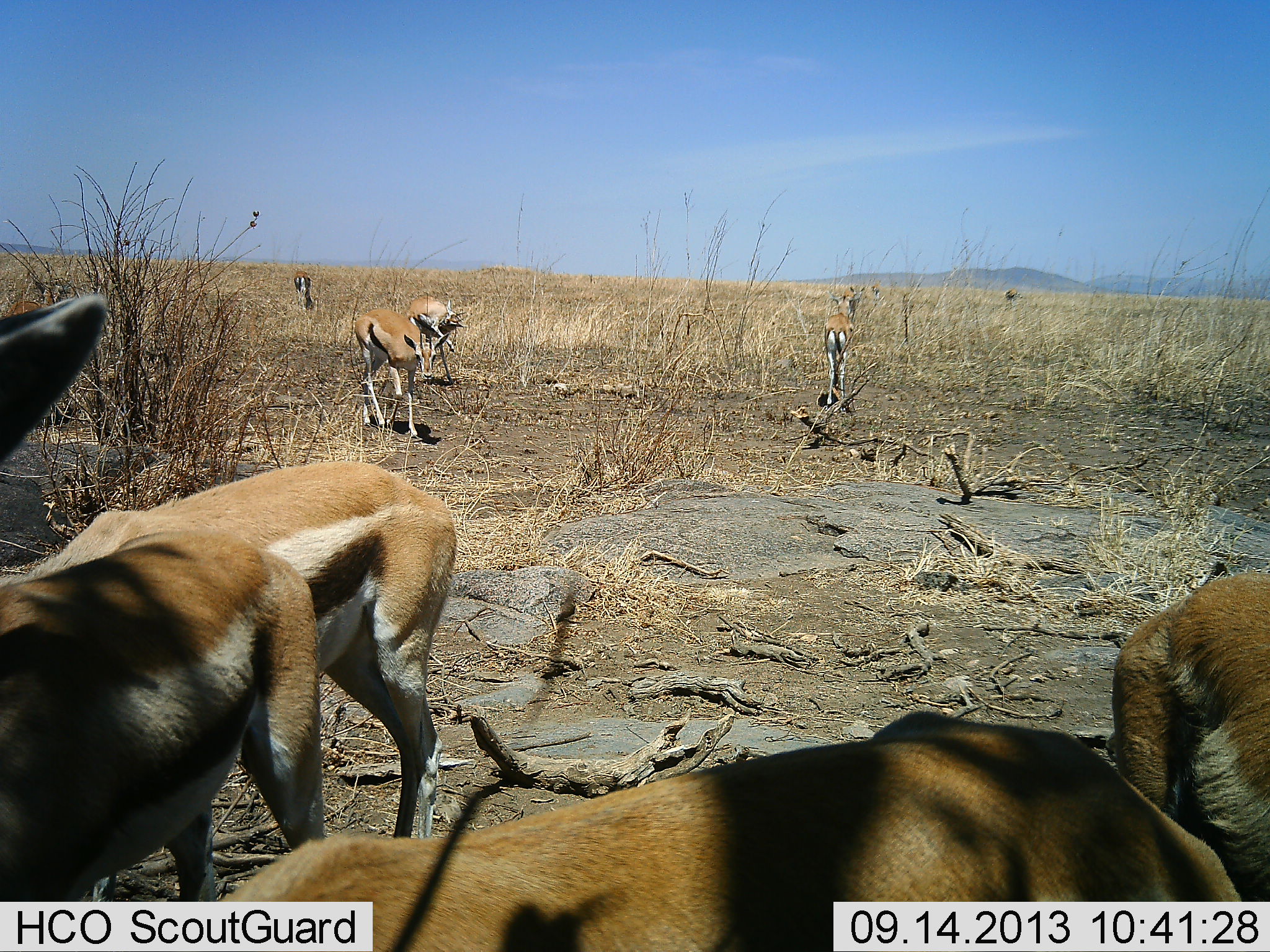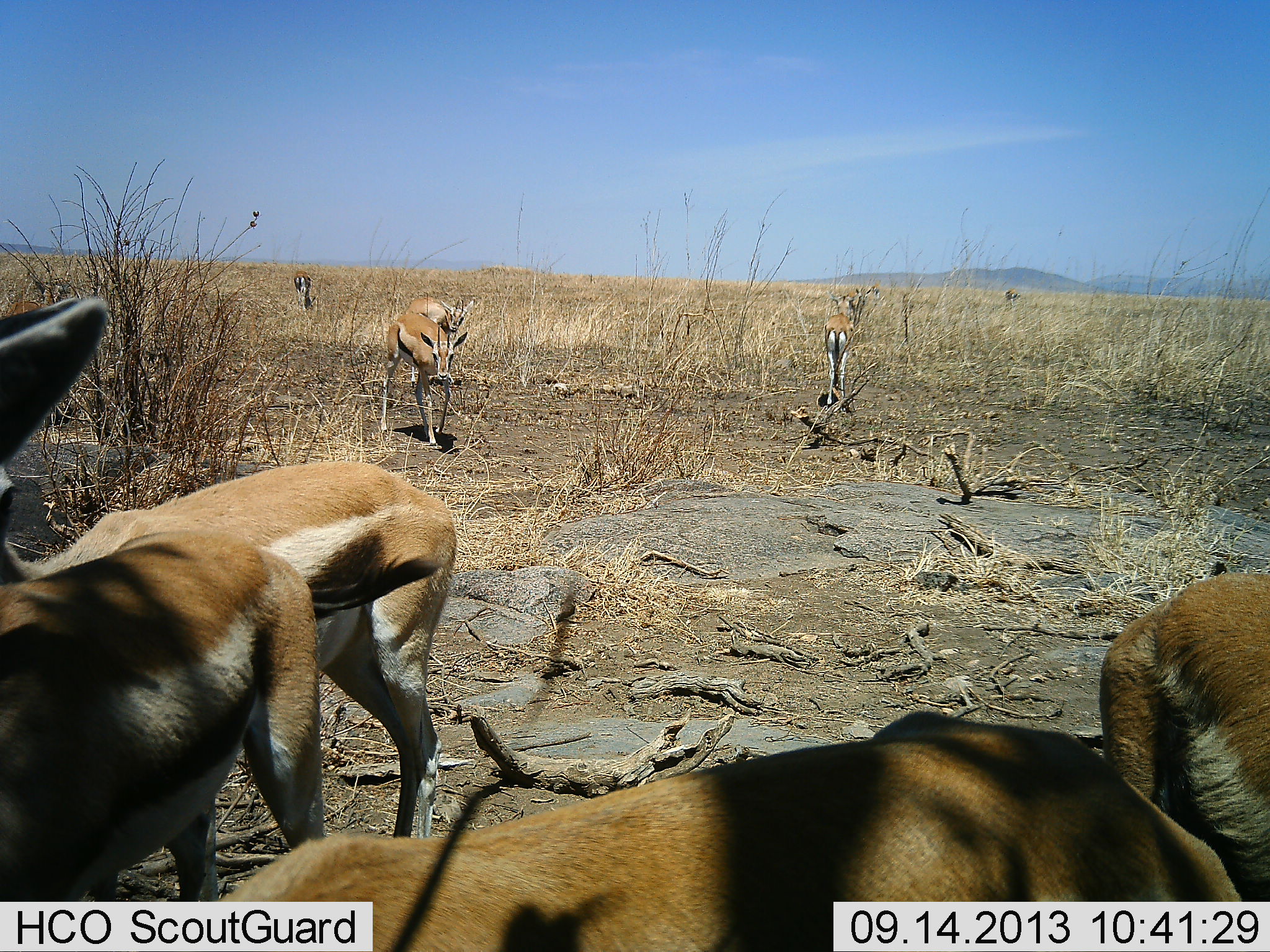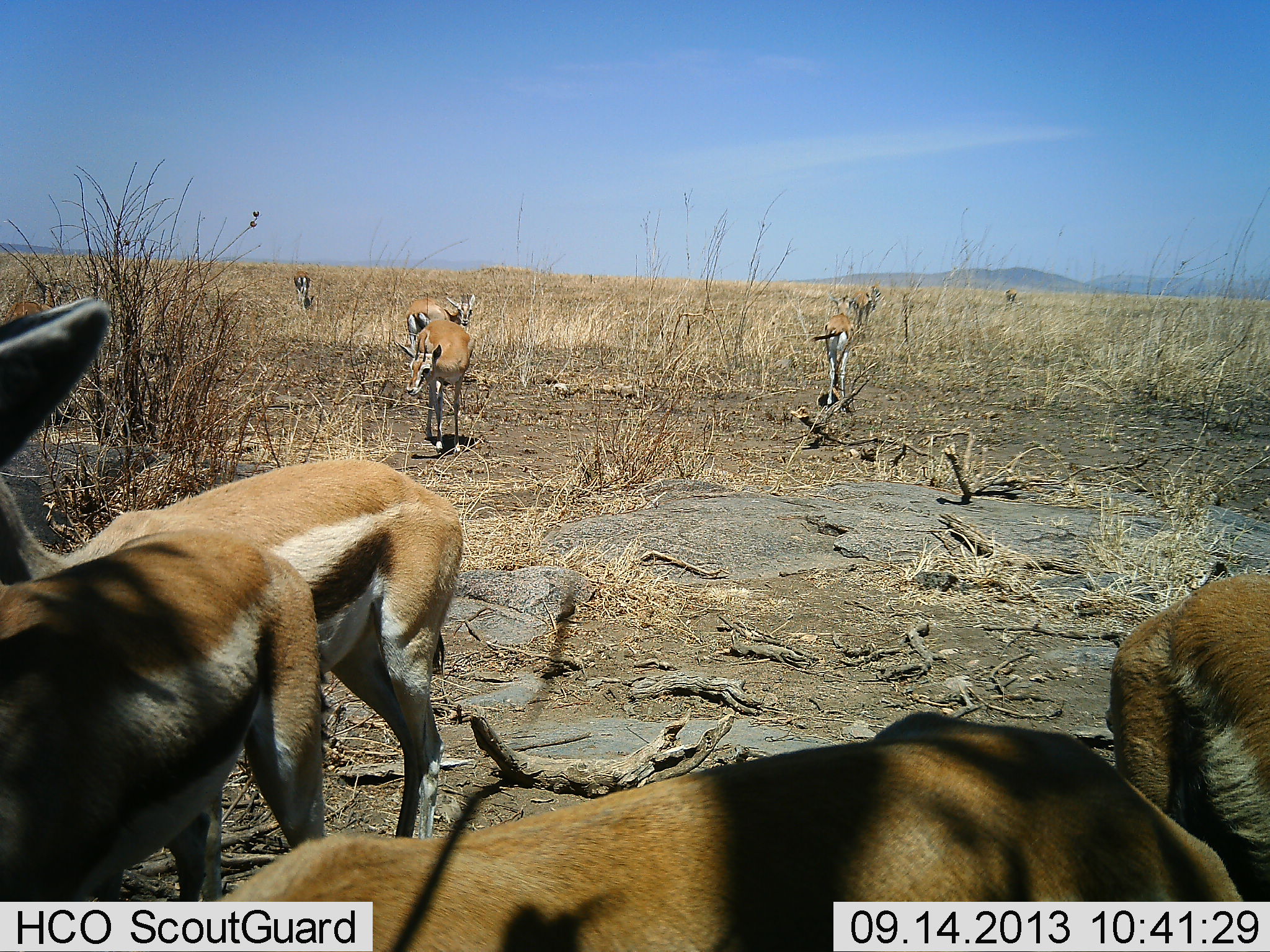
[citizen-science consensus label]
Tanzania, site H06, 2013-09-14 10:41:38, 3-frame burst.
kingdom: Animalia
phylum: Chordata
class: Mammalia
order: Artiodactyla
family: Bovidae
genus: Eudorcas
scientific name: Eudorcas thomsonii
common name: thomson's gazelle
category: gazellethomsons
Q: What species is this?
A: Gazellethomsons (thomson's gazelle) (Eudorcas thomsonii).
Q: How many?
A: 11-50.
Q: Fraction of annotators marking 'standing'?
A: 60%.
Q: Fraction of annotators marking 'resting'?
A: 0%.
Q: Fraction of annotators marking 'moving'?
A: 70%.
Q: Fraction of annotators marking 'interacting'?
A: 0%.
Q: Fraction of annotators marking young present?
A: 0%.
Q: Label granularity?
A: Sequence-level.